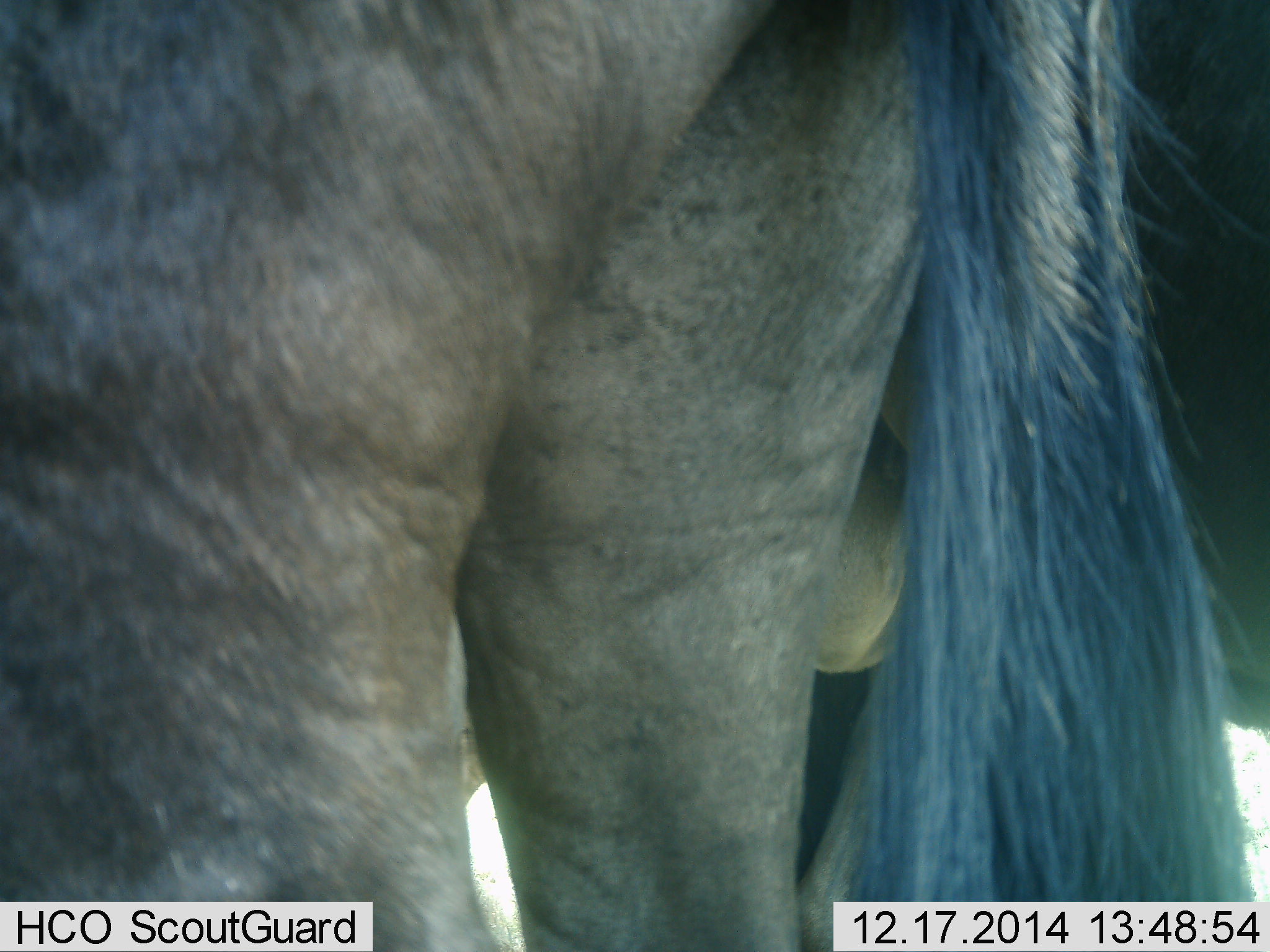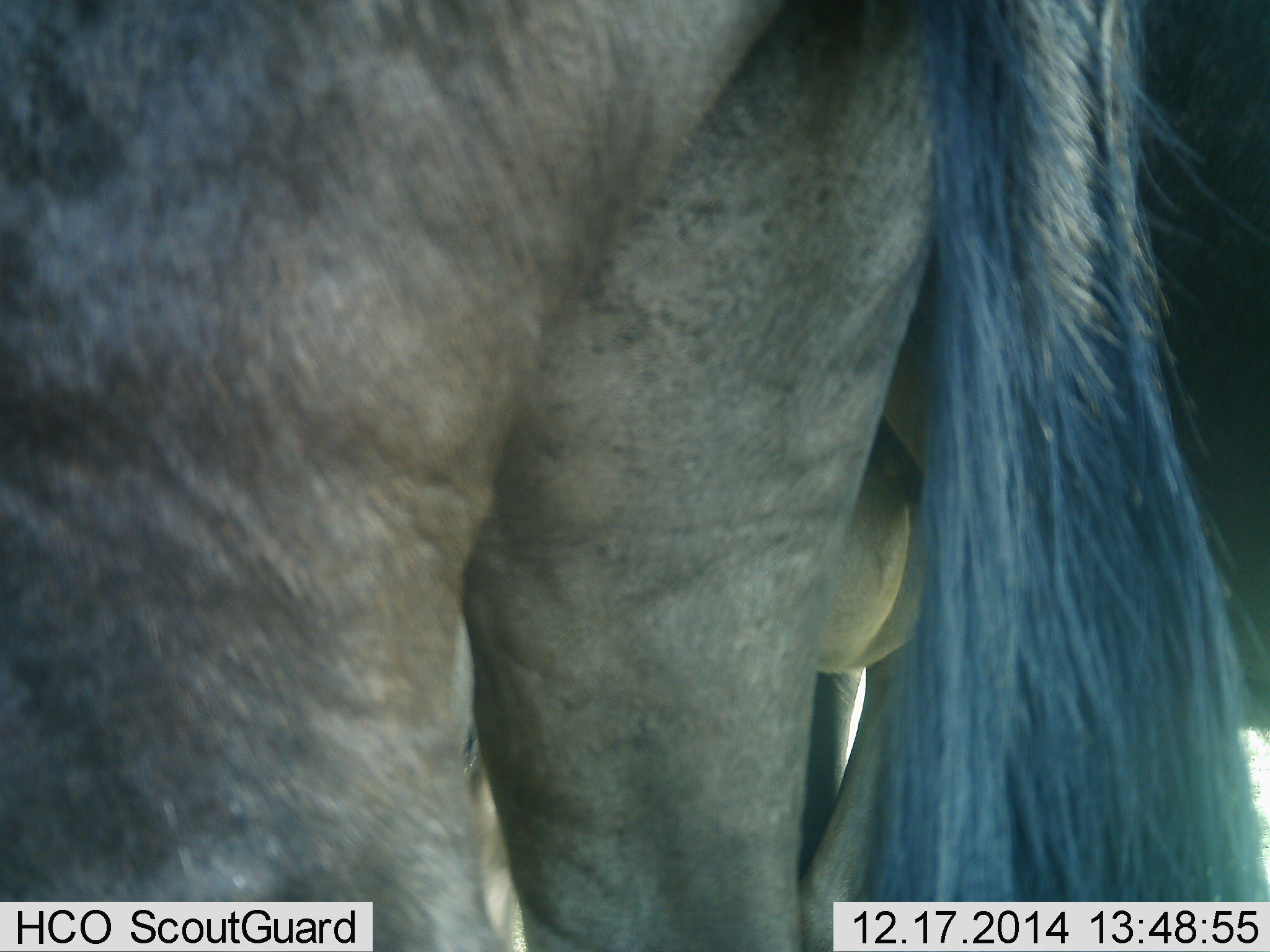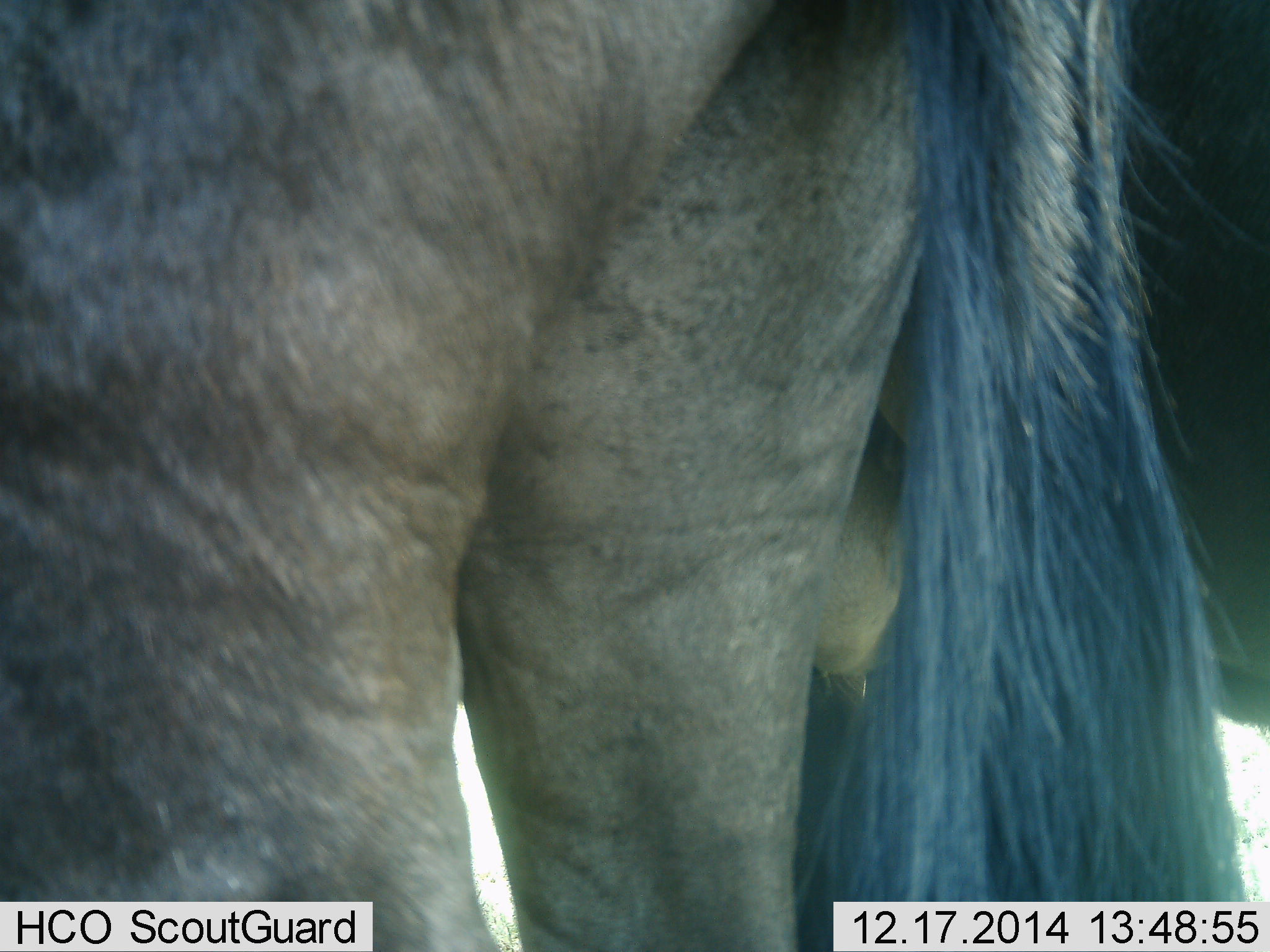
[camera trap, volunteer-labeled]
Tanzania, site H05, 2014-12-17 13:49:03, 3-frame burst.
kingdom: Animalia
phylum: Chordata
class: Mammalia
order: Artiodactyla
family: Bovidae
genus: Connochaetes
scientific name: Connochaetes taurinus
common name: blue wildebeest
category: wildebeest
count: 2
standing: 100%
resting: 0%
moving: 0%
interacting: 0%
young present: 0%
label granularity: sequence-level